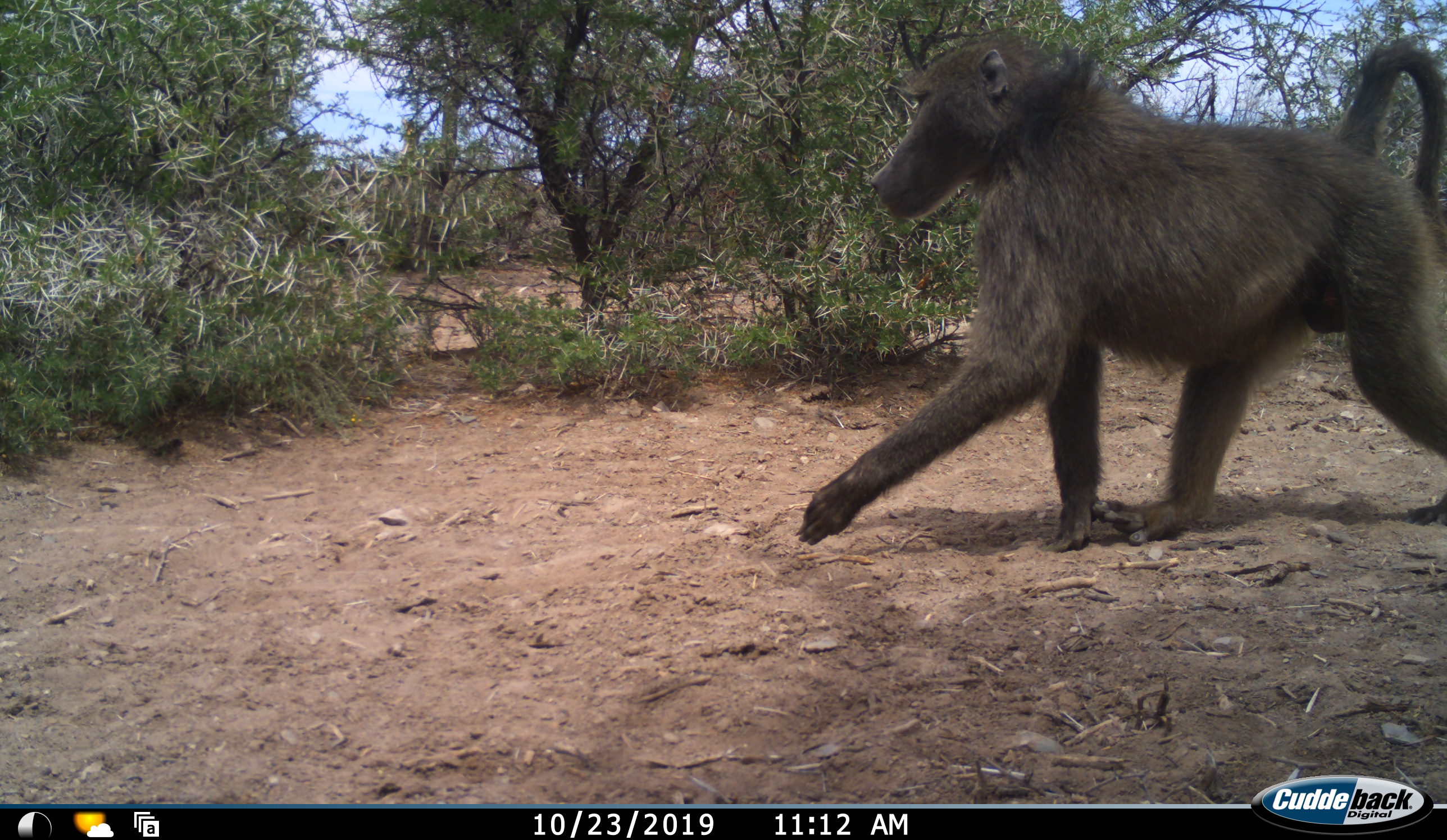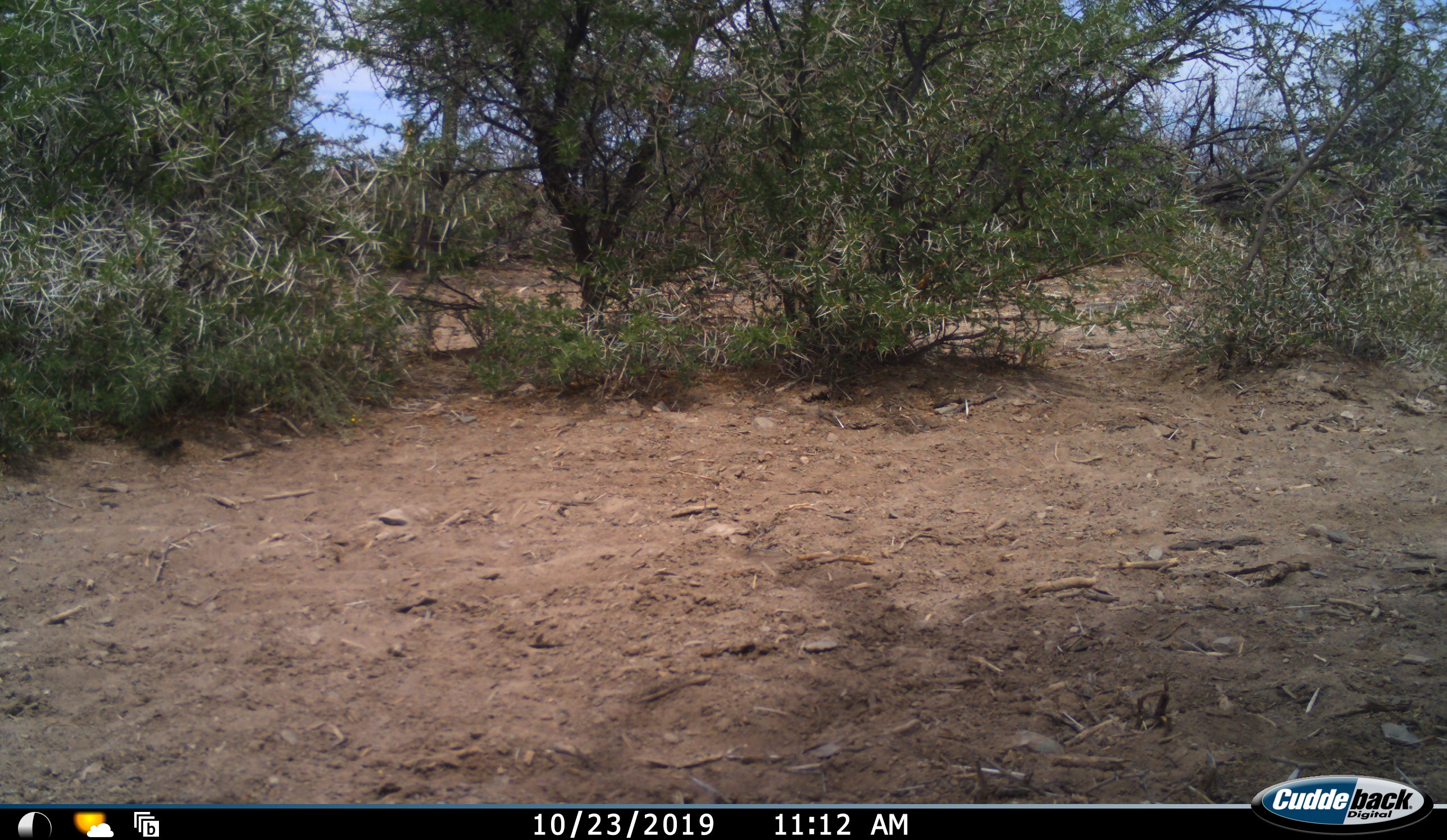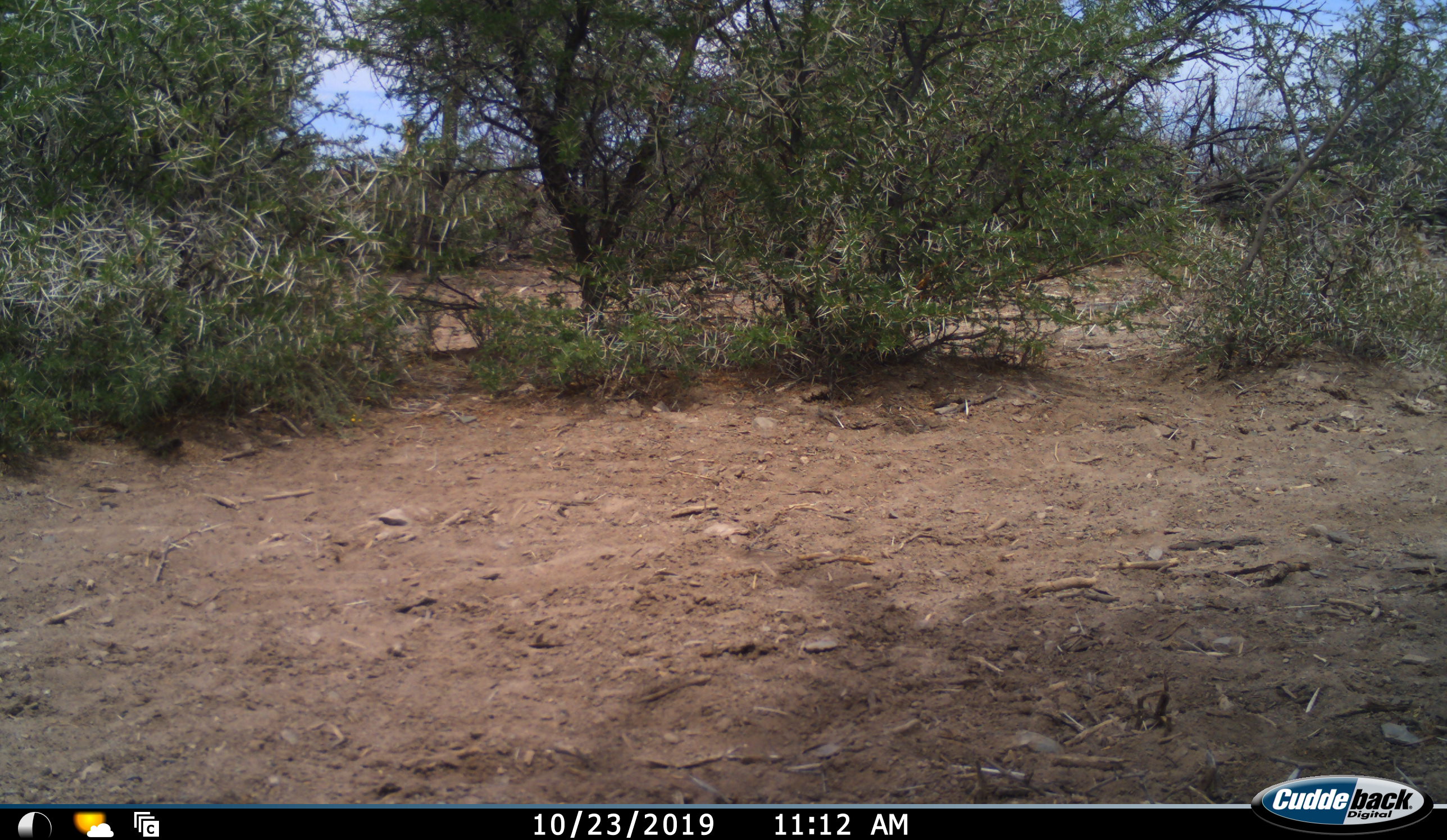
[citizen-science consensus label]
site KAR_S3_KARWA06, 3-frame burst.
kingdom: Animalia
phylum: Chordata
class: Mammalia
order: Primates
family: Cercopithecidae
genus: Papio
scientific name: Papio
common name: baboon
Baboon (Papio), count 1. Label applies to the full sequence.